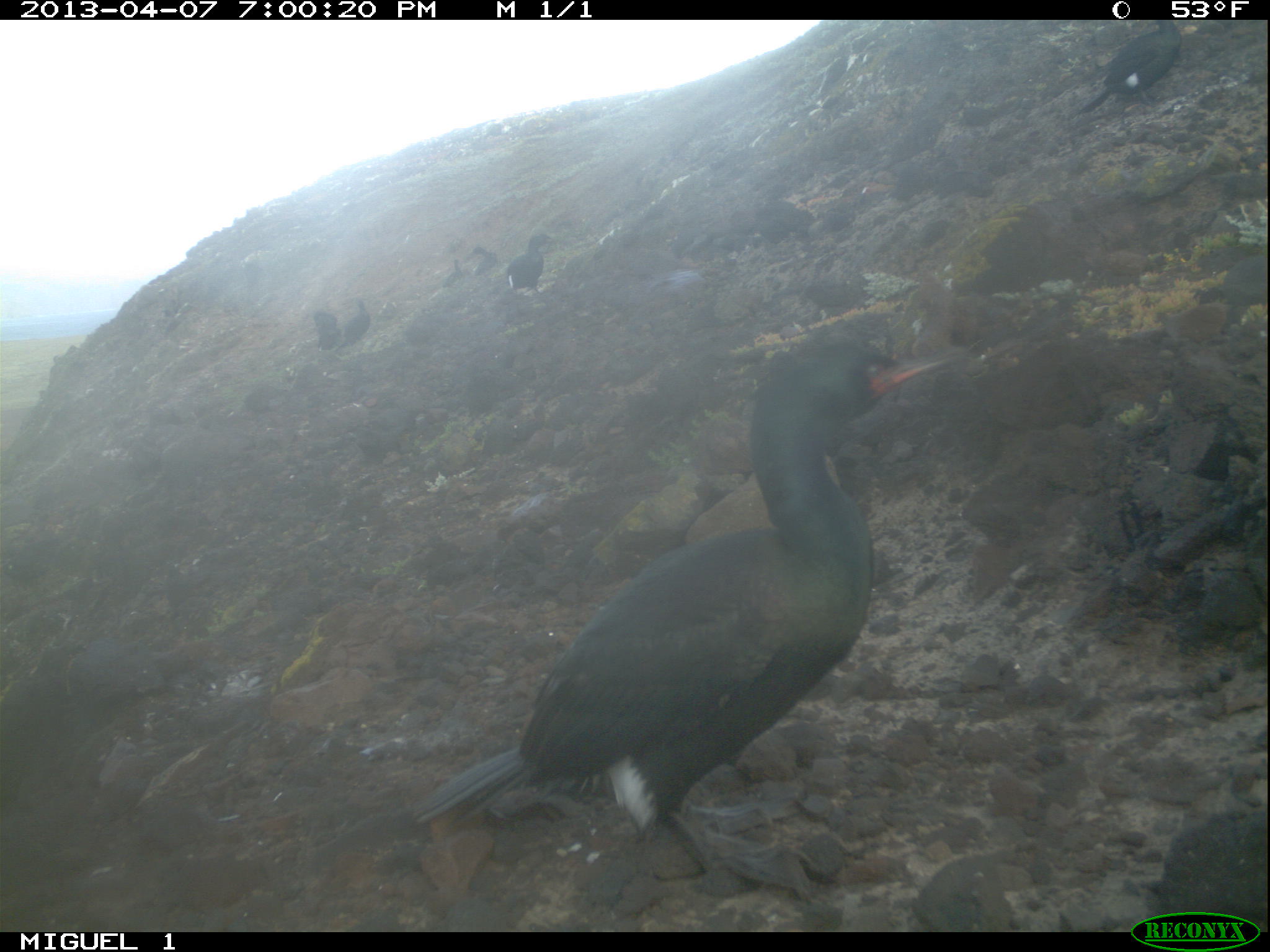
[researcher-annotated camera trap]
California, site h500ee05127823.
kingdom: Animalia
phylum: Chordata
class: Aves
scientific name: Aves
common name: bird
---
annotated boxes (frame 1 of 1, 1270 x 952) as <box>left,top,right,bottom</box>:
bird: <box>409,345,961,896</box>; <box>1077,17,1182,114</box>; <box>505,232,551,294</box>; <box>344,299,370,345</box>; <box>314,310,336,351</box>; <box>472,246,494,275</box>; <box>443,259,460,287</box>